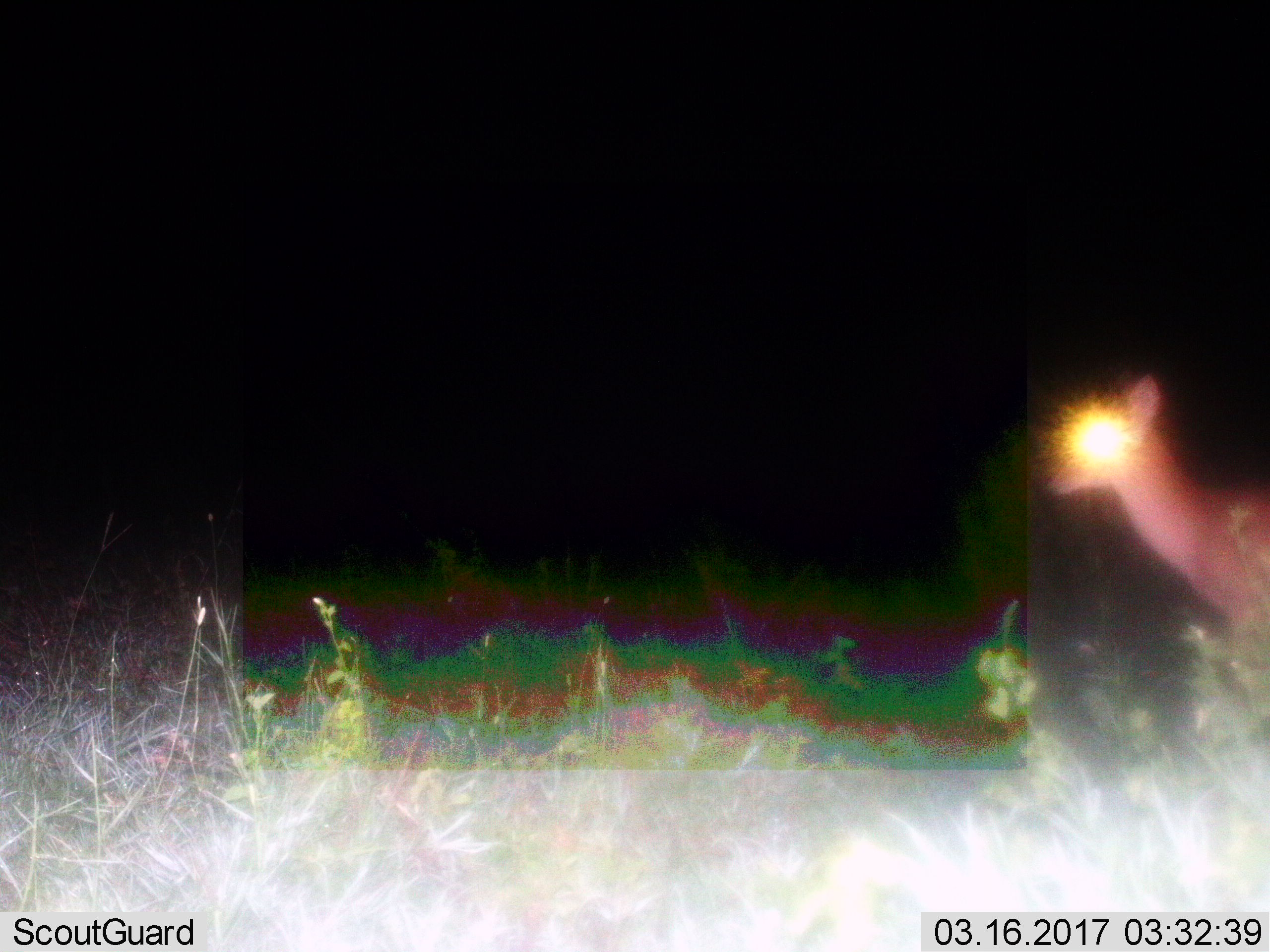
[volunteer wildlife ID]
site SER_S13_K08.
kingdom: Animalia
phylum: Chordata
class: Mammalia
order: Artiodactyla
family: Bovidae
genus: Redunca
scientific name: Redunca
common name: reedbuck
Reedbuck (Redunca), count 1. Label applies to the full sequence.